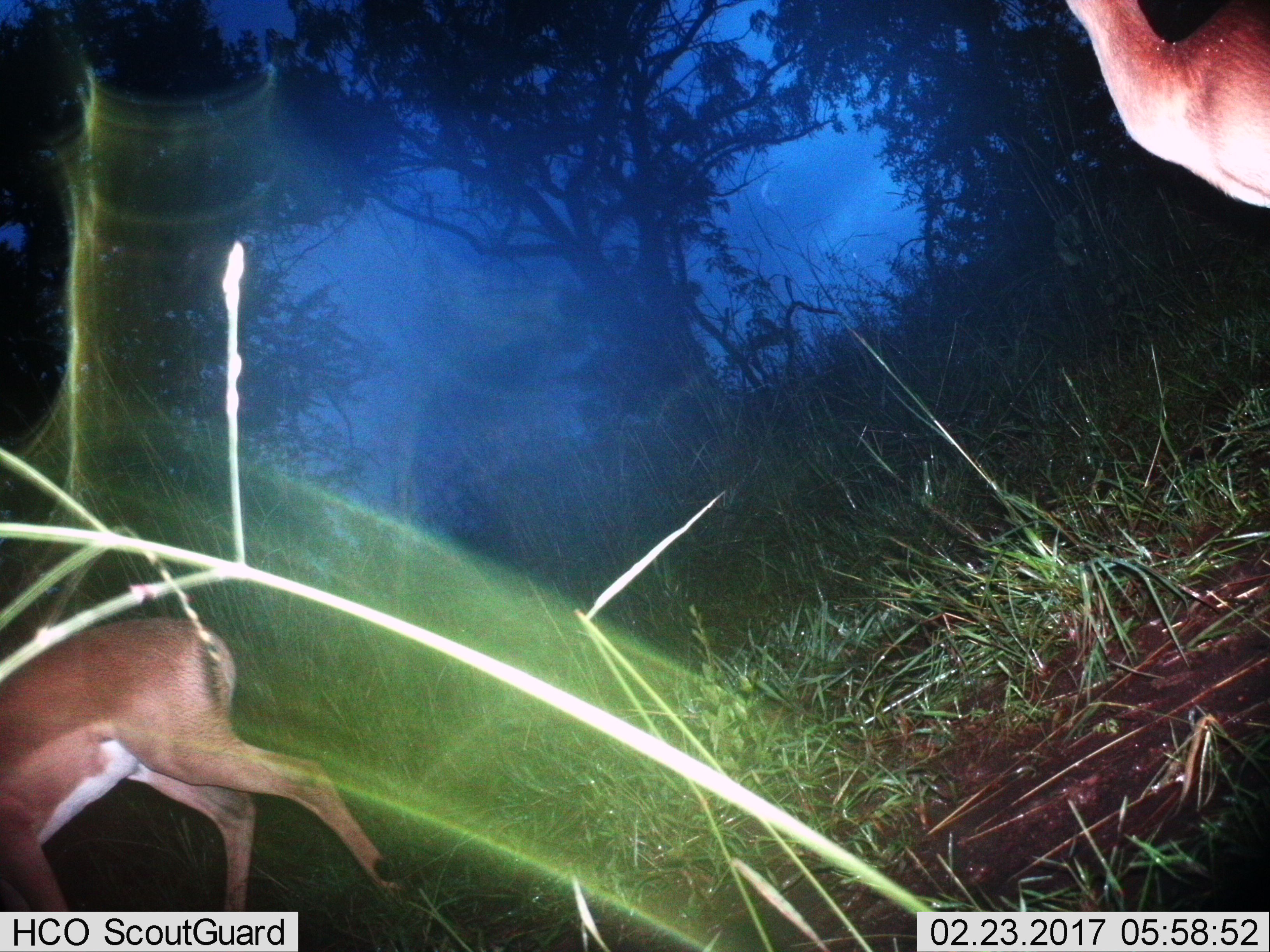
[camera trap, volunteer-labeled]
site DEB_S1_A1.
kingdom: Animalia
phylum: Chordata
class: Mammalia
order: Artiodactyla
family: Bovidae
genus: Aepyceros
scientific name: Aepyceros melampus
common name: impala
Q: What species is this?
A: Impala (Aepyceros melampus).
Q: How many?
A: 2.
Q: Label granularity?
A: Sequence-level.